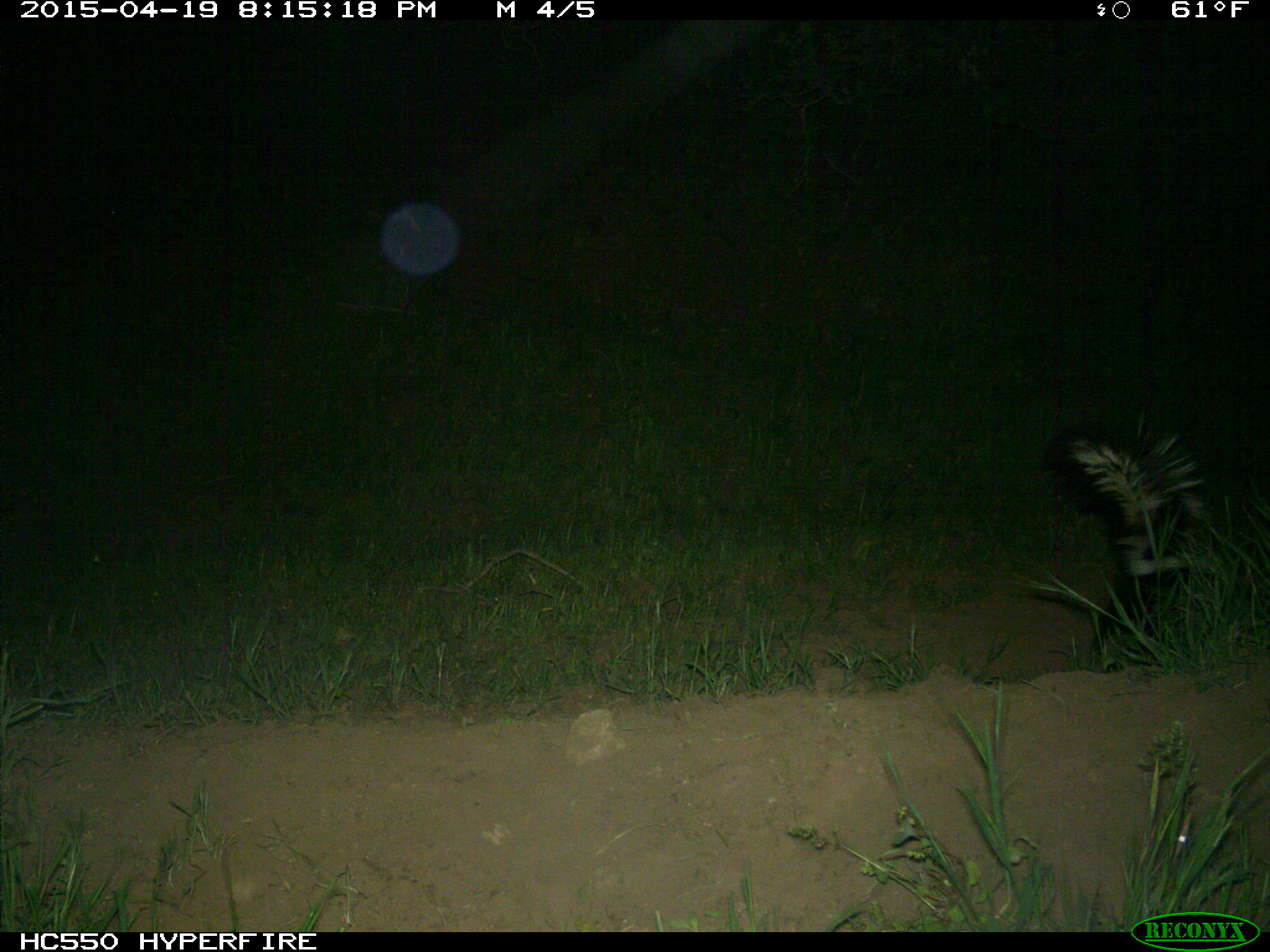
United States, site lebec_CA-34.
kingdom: Animalia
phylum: Chordata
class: Mammalia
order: Carnivora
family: Mephitidae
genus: Mephitis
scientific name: Mephitis mephitis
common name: striped skunk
Mephitis mephitis (striped skunk).